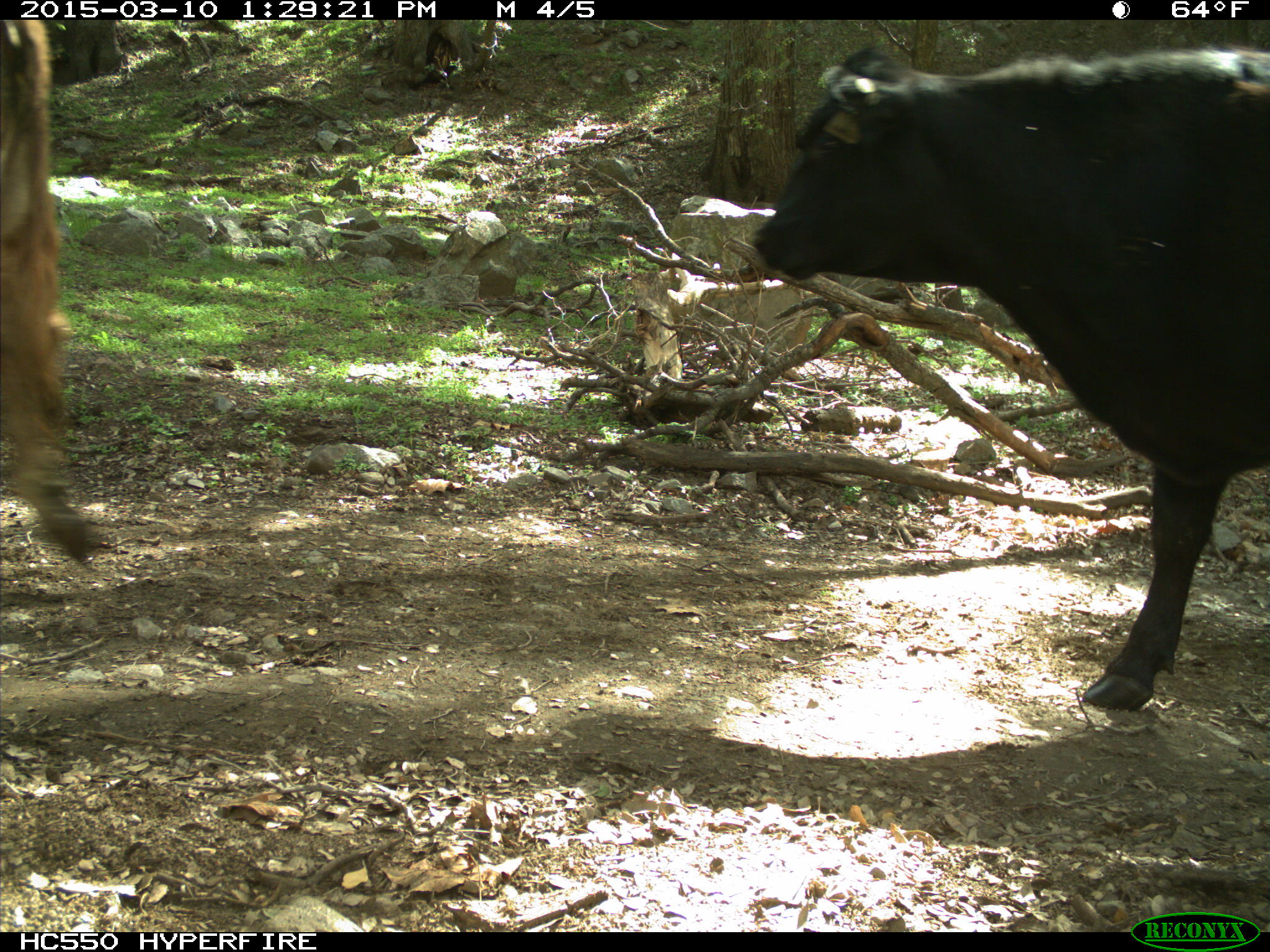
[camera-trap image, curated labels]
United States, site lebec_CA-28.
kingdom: Animalia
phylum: Chordata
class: Mammalia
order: Artiodactyla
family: Bovidae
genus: Bos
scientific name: Bos taurus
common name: domestic cow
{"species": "Bos taurus (domestic cow)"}